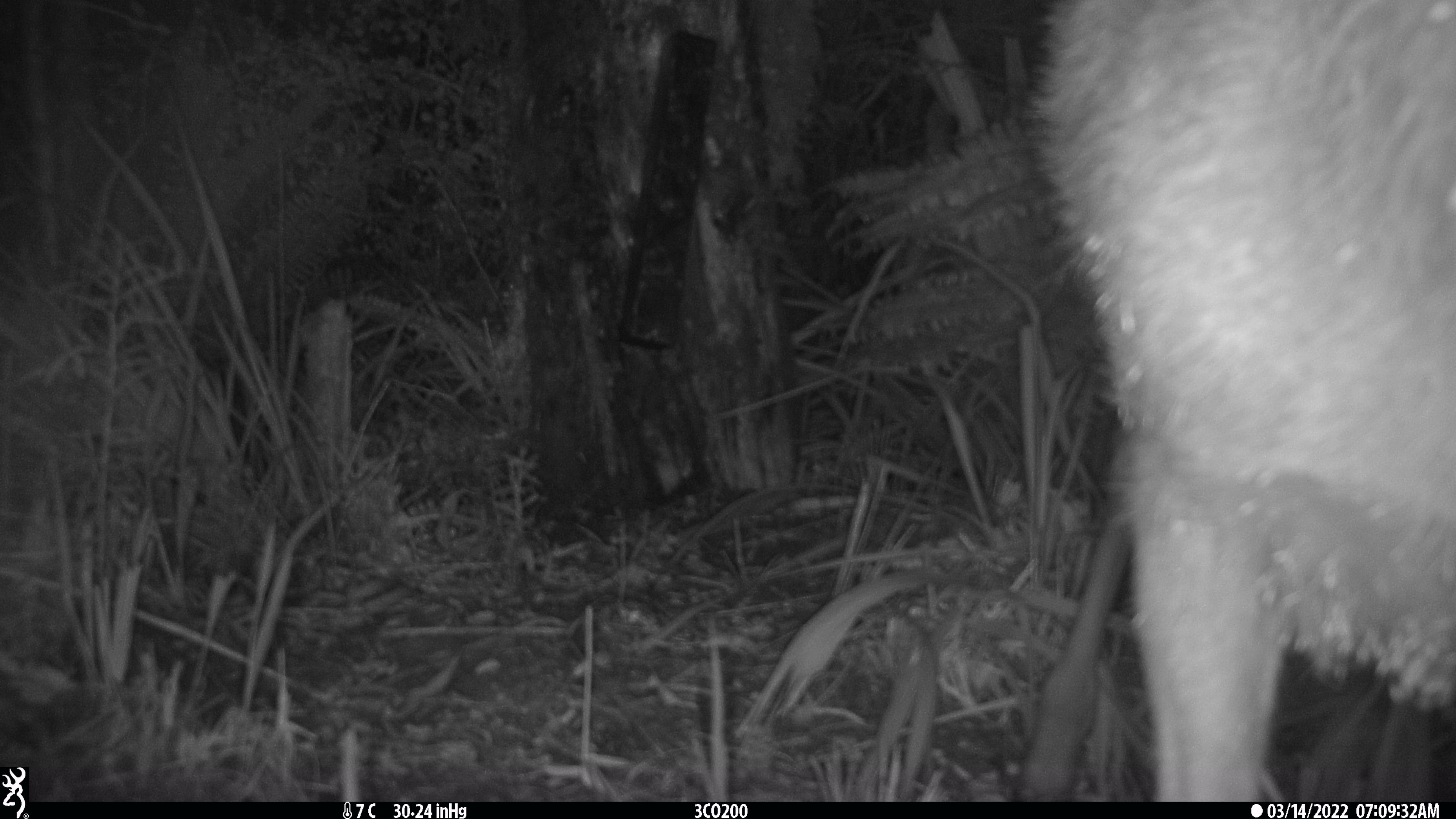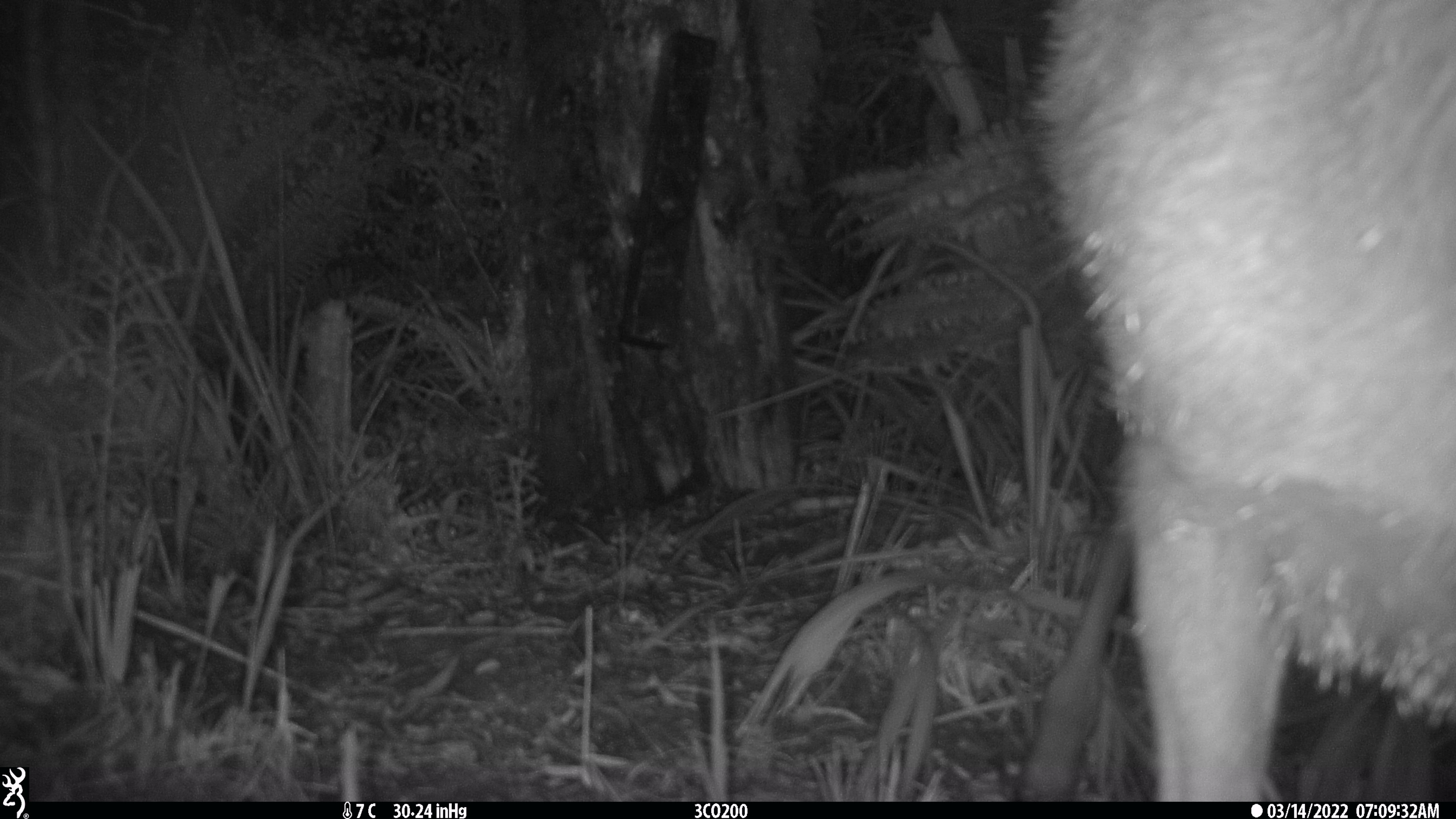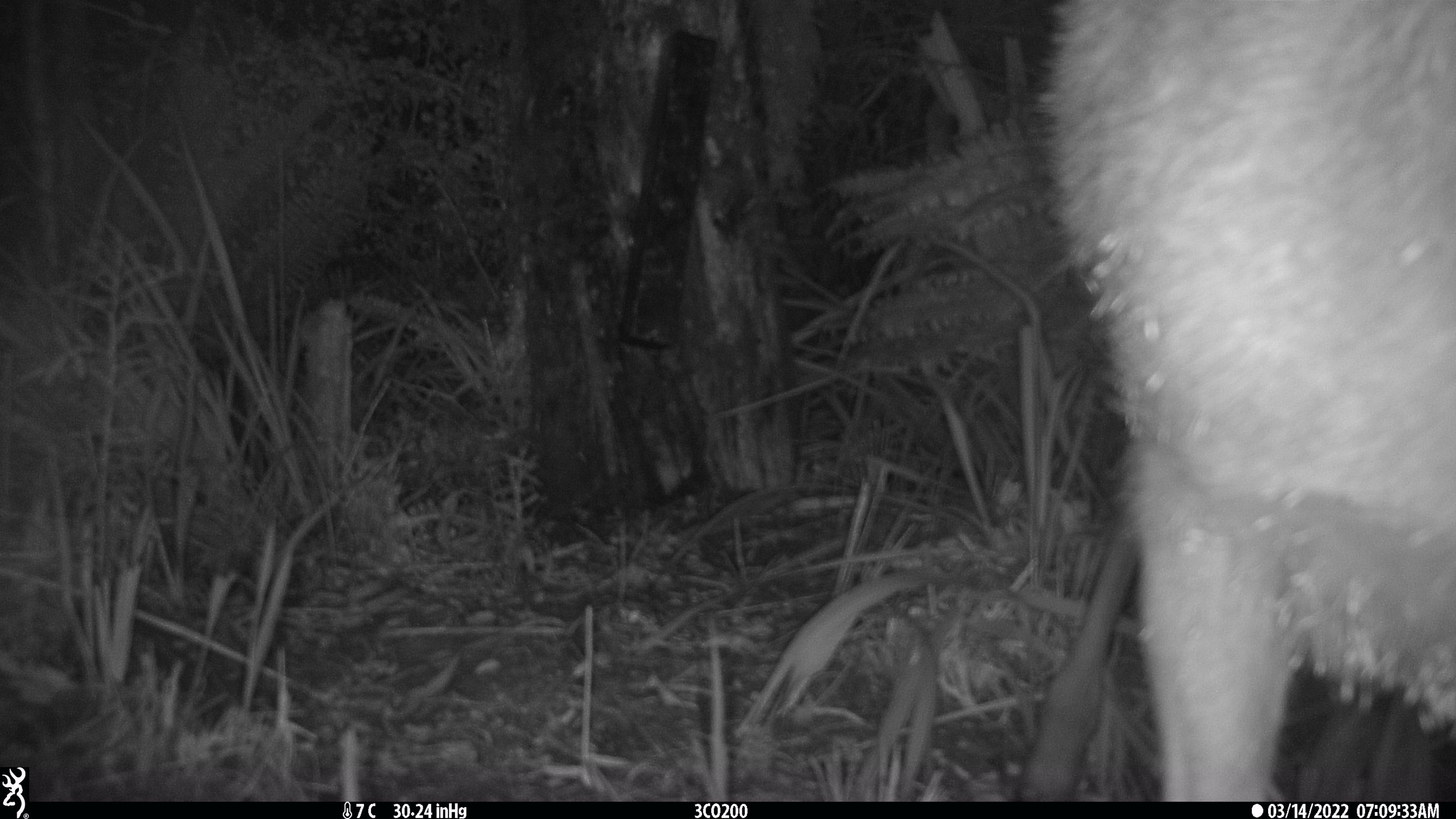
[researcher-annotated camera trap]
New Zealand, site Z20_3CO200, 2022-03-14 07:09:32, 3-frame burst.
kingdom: Animalia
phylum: Chordata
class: Mammalia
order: Artiodactyla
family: Cervidae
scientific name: Cervidae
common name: deer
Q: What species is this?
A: Deer (Cervidae).